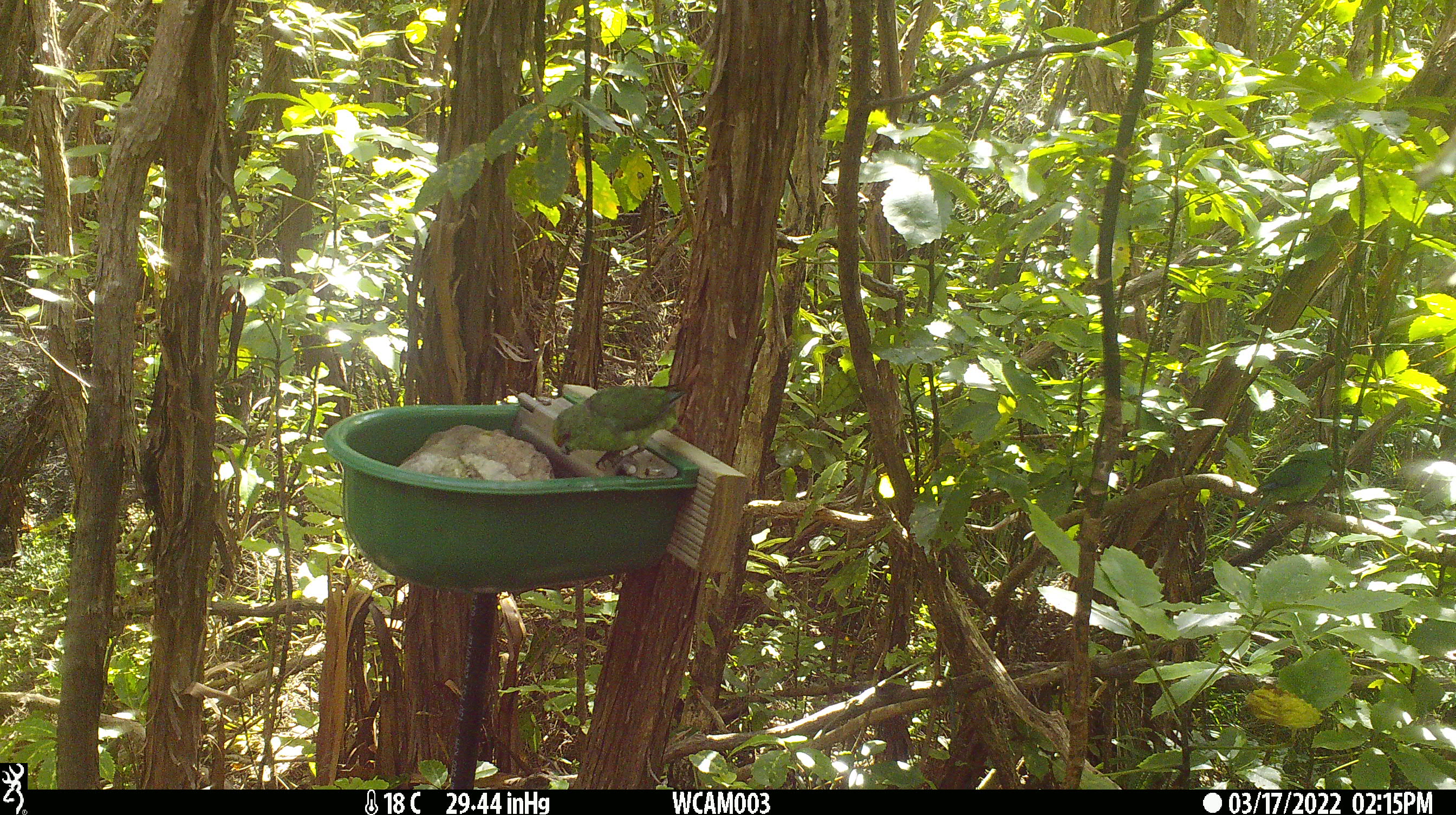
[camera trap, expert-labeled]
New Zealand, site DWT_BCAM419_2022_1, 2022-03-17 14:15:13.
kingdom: Animalia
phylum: Chordata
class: Aves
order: Psittaciformes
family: Psittaculidae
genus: Cyanoramphus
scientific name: Cyanoramphus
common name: parakeet